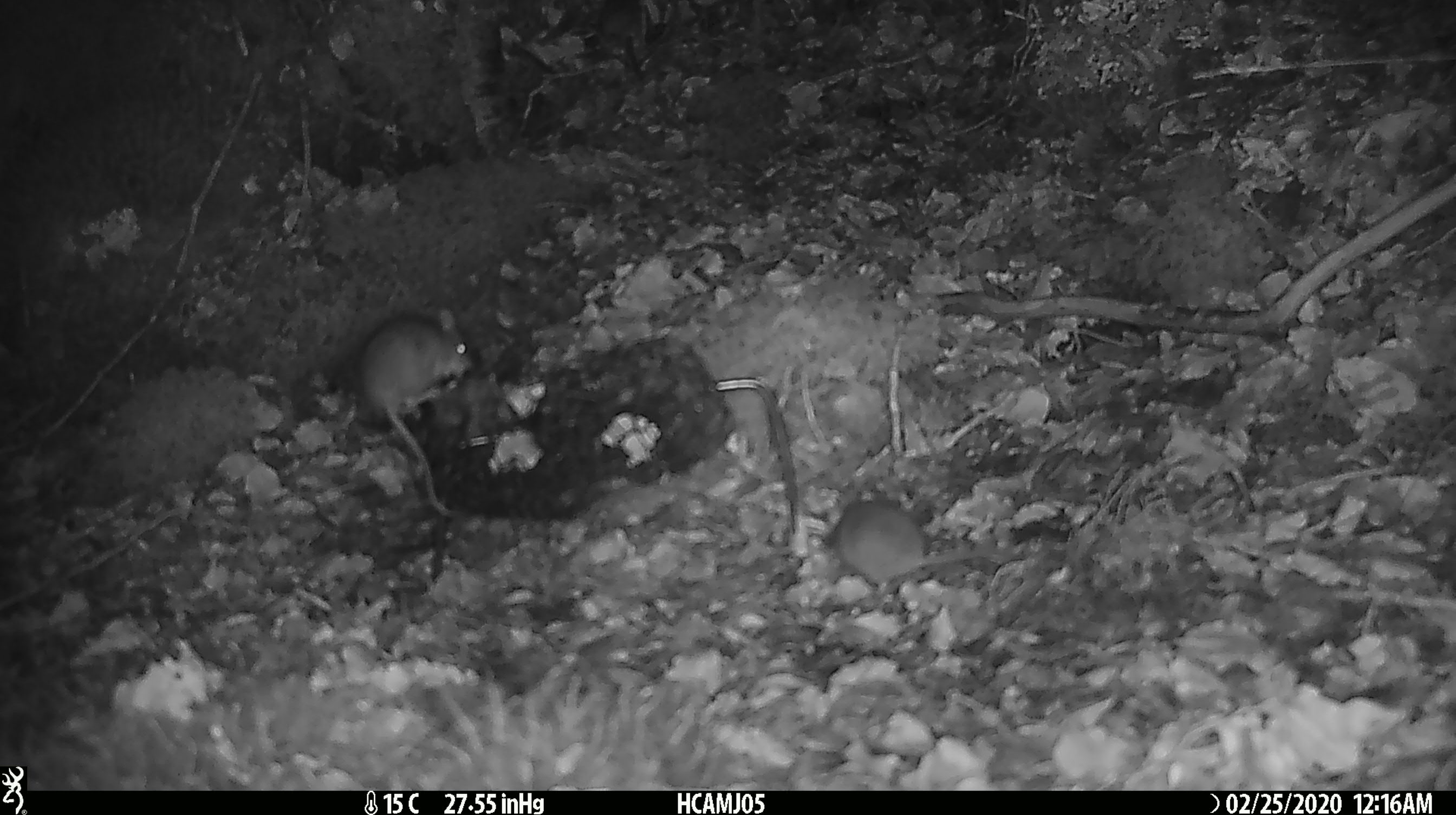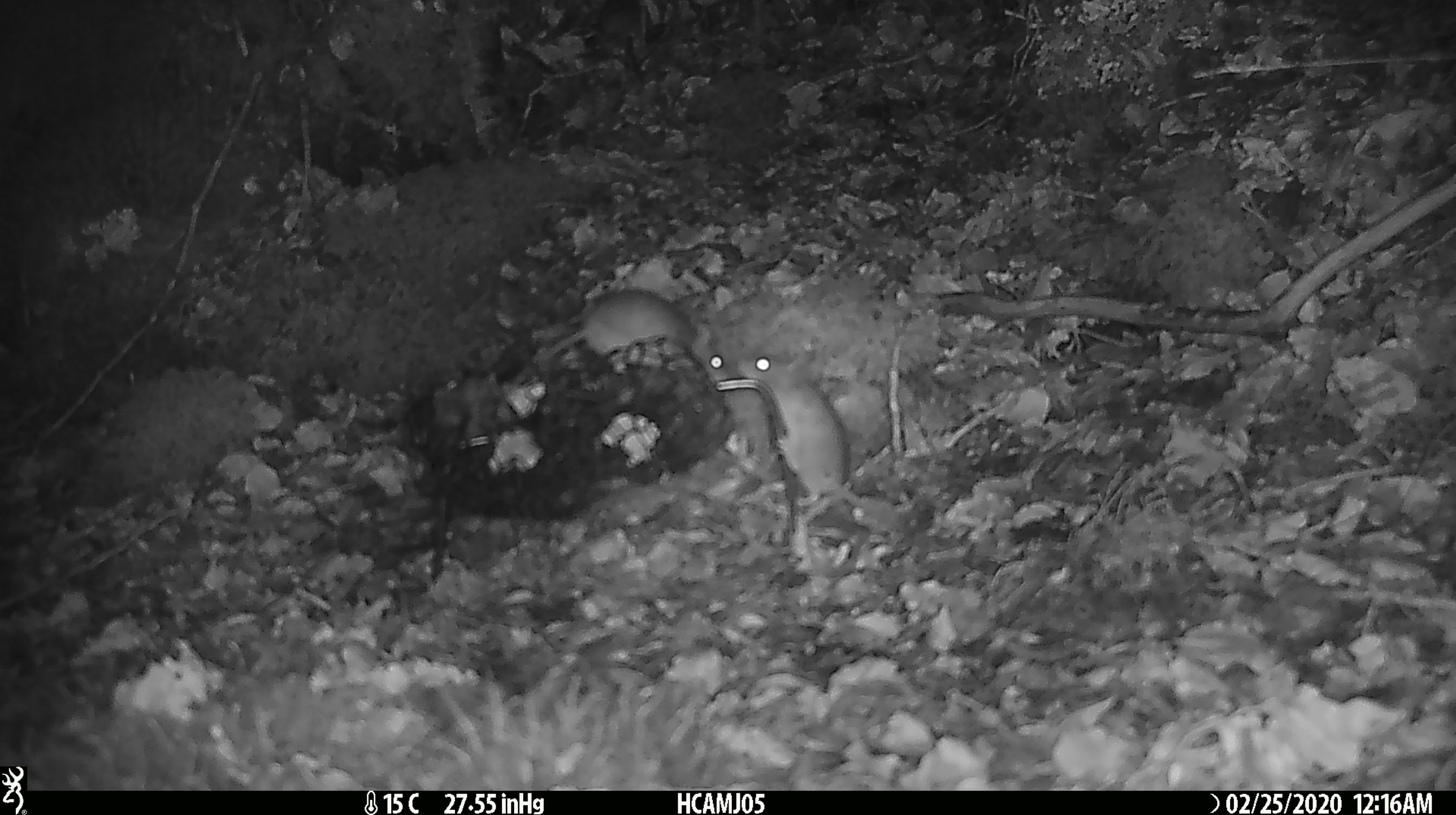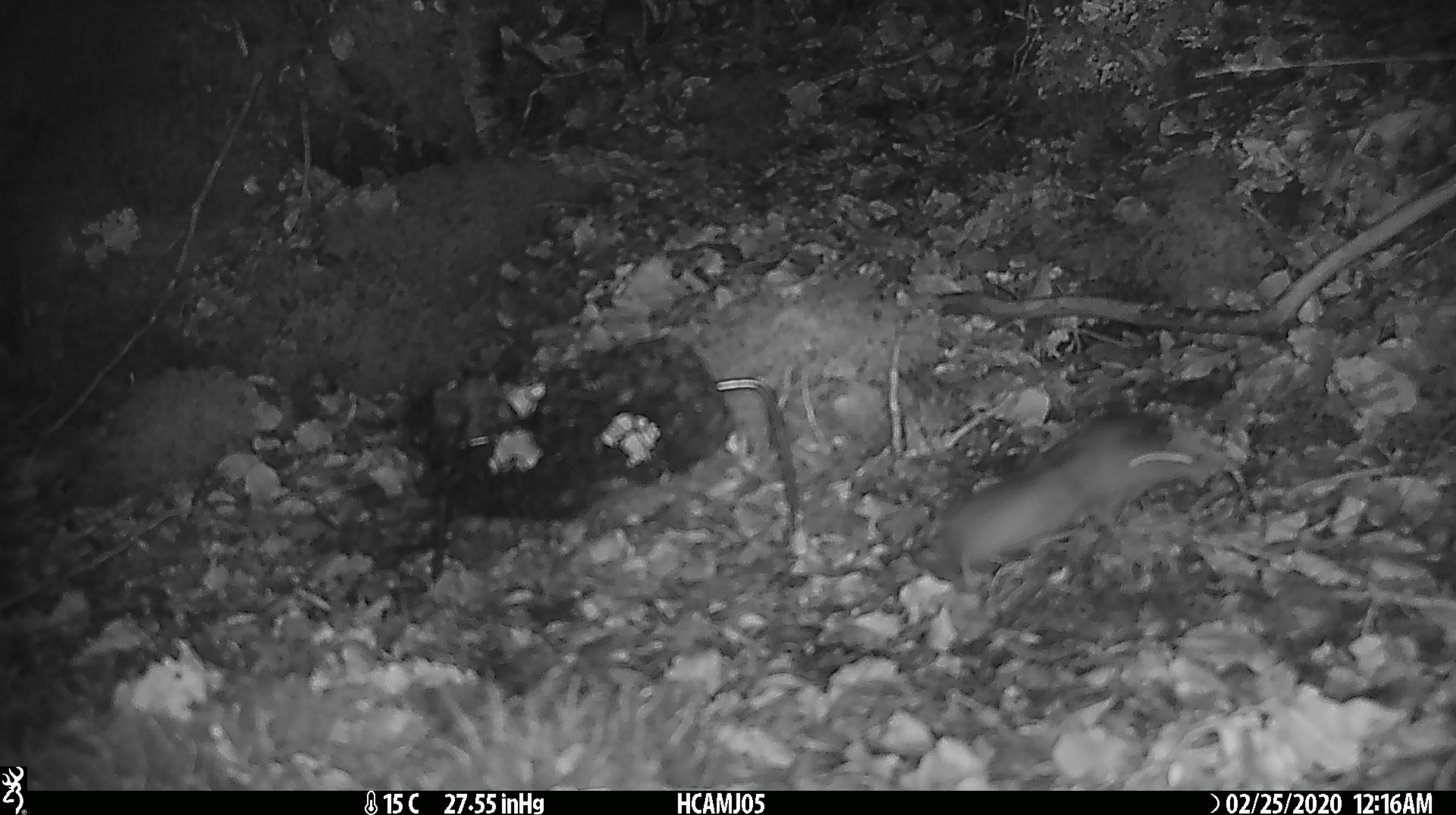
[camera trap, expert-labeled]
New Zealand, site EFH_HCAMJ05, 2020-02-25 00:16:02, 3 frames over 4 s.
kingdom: Animalia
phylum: Chordata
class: Mammalia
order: Rodentia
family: Muridae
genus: Mus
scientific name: Mus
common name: mouse